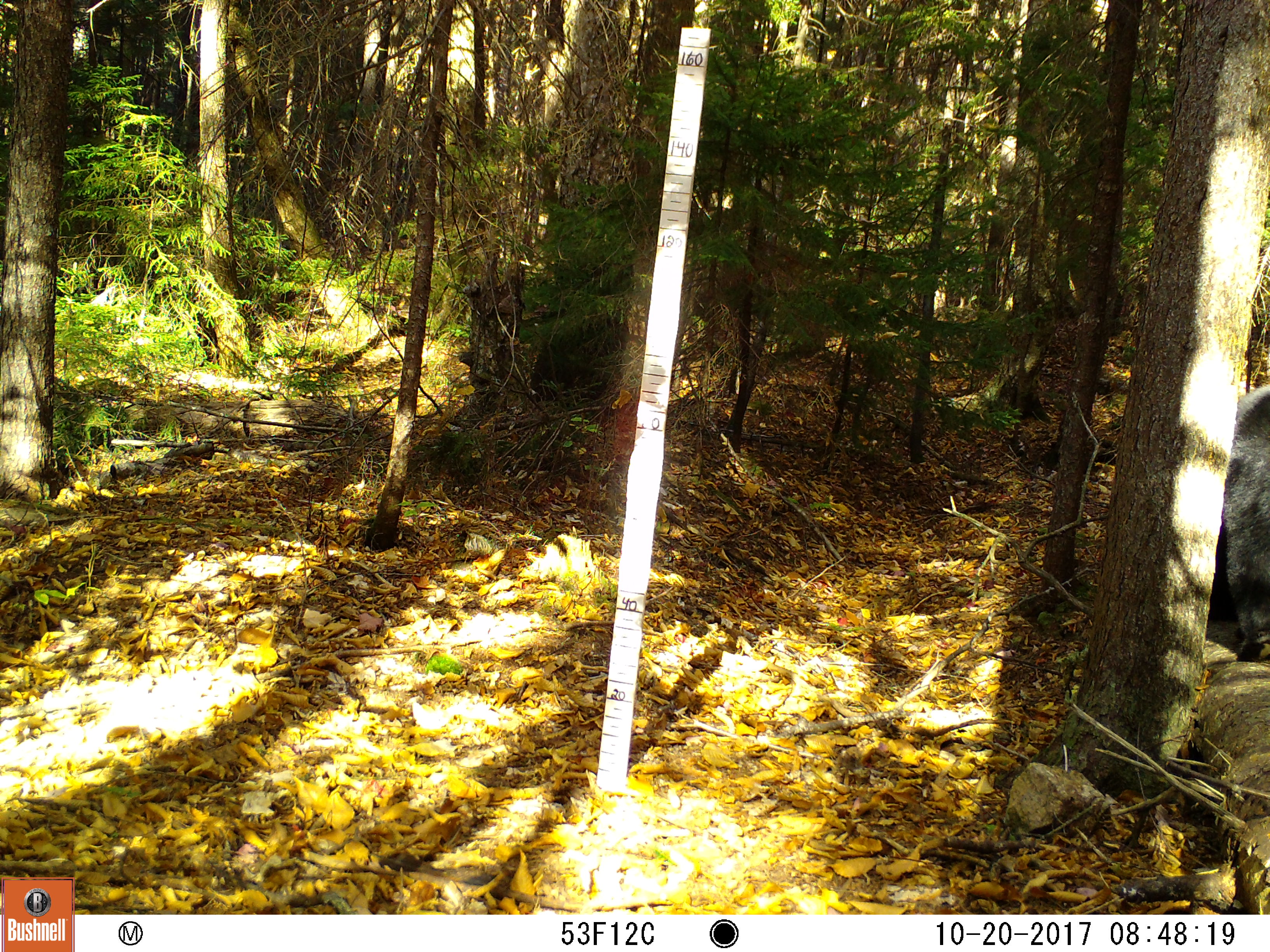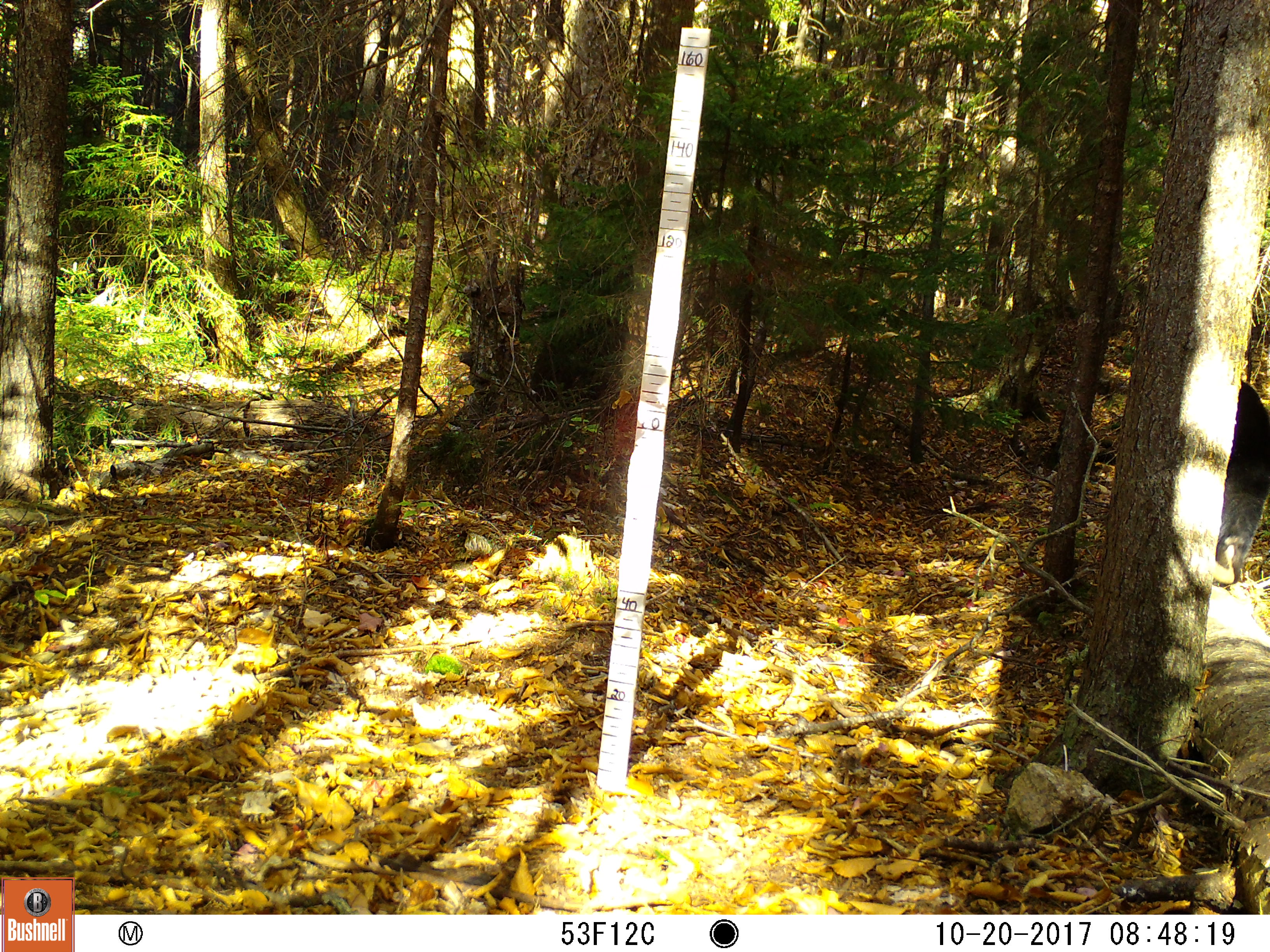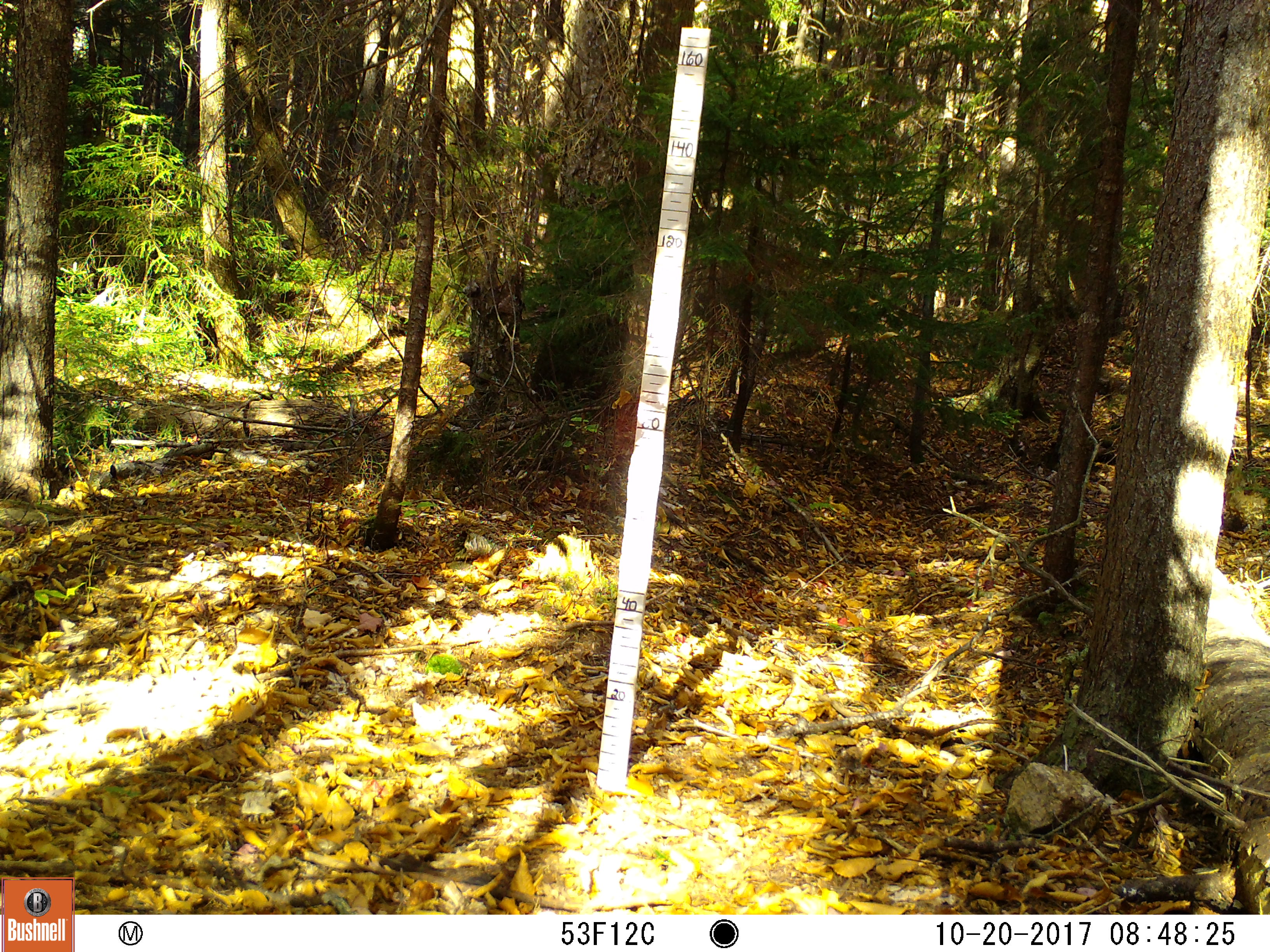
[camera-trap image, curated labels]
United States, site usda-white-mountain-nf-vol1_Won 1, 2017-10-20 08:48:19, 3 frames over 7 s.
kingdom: Animalia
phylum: Chordata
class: Mammalia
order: Carnivora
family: Ursidae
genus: Ursus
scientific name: Ursus americanus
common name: black bear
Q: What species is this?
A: Black bear (Ursus americanus).